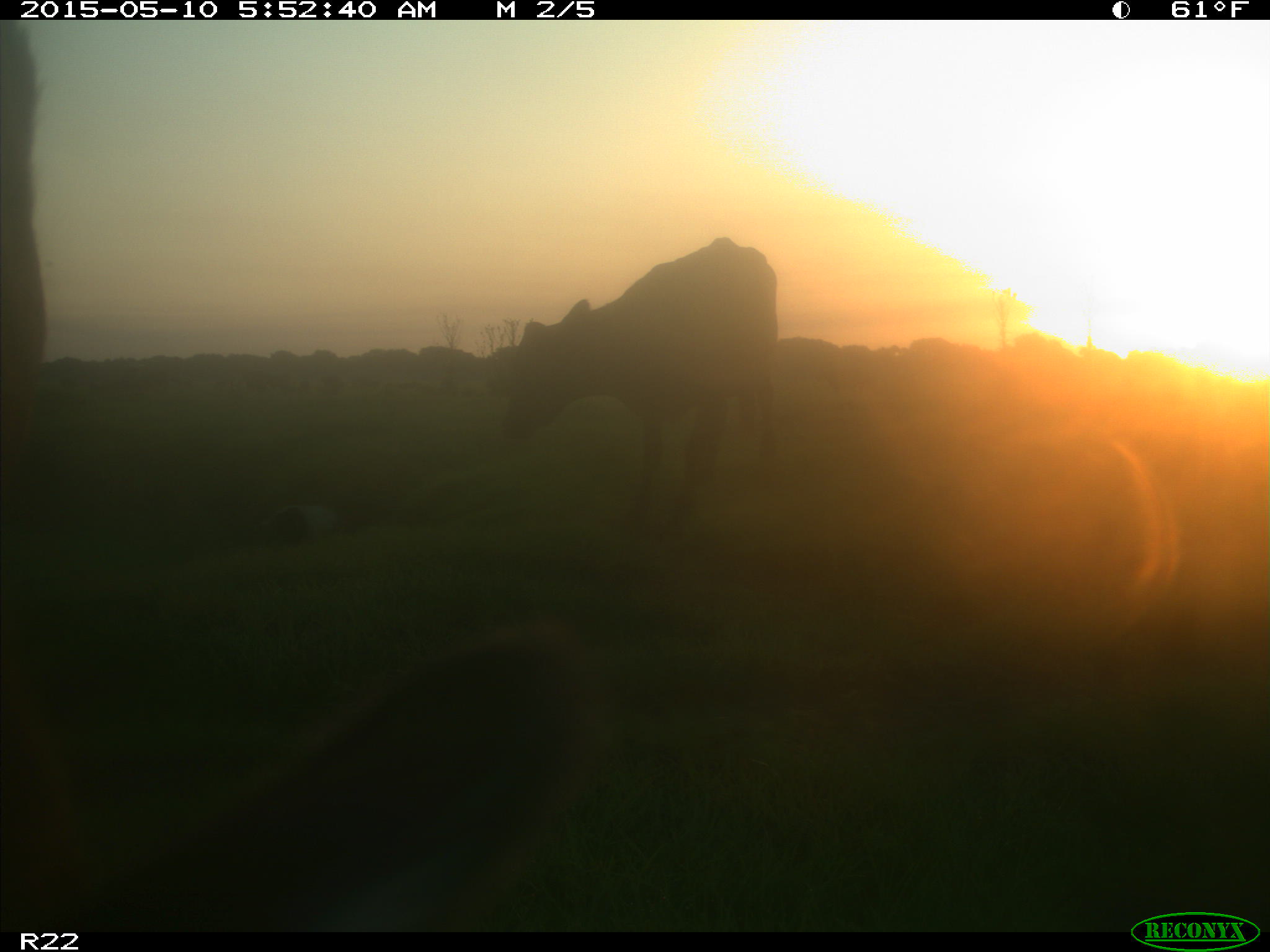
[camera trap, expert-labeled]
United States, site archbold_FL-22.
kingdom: Animalia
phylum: Chordata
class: Mammalia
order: Artiodactyla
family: Bovidae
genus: Bos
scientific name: Bos taurus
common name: domestic cow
Bos taurus (domestic cow).